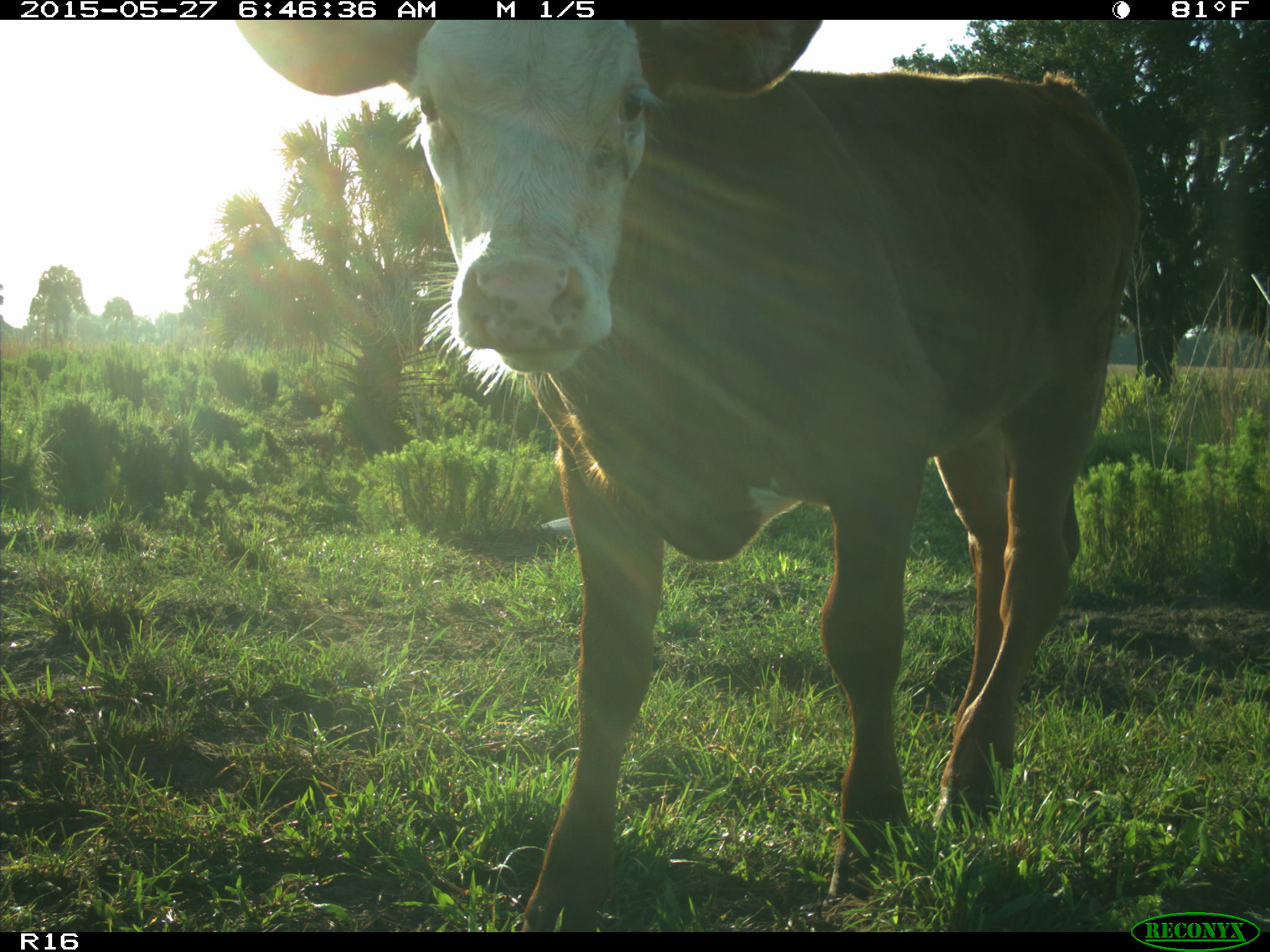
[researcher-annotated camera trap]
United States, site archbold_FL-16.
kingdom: Animalia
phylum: Chordata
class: Mammalia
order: Artiodactyla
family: Bovidae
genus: Bos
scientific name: Bos taurus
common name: domestic cow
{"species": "Bos taurus (domestic cow)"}